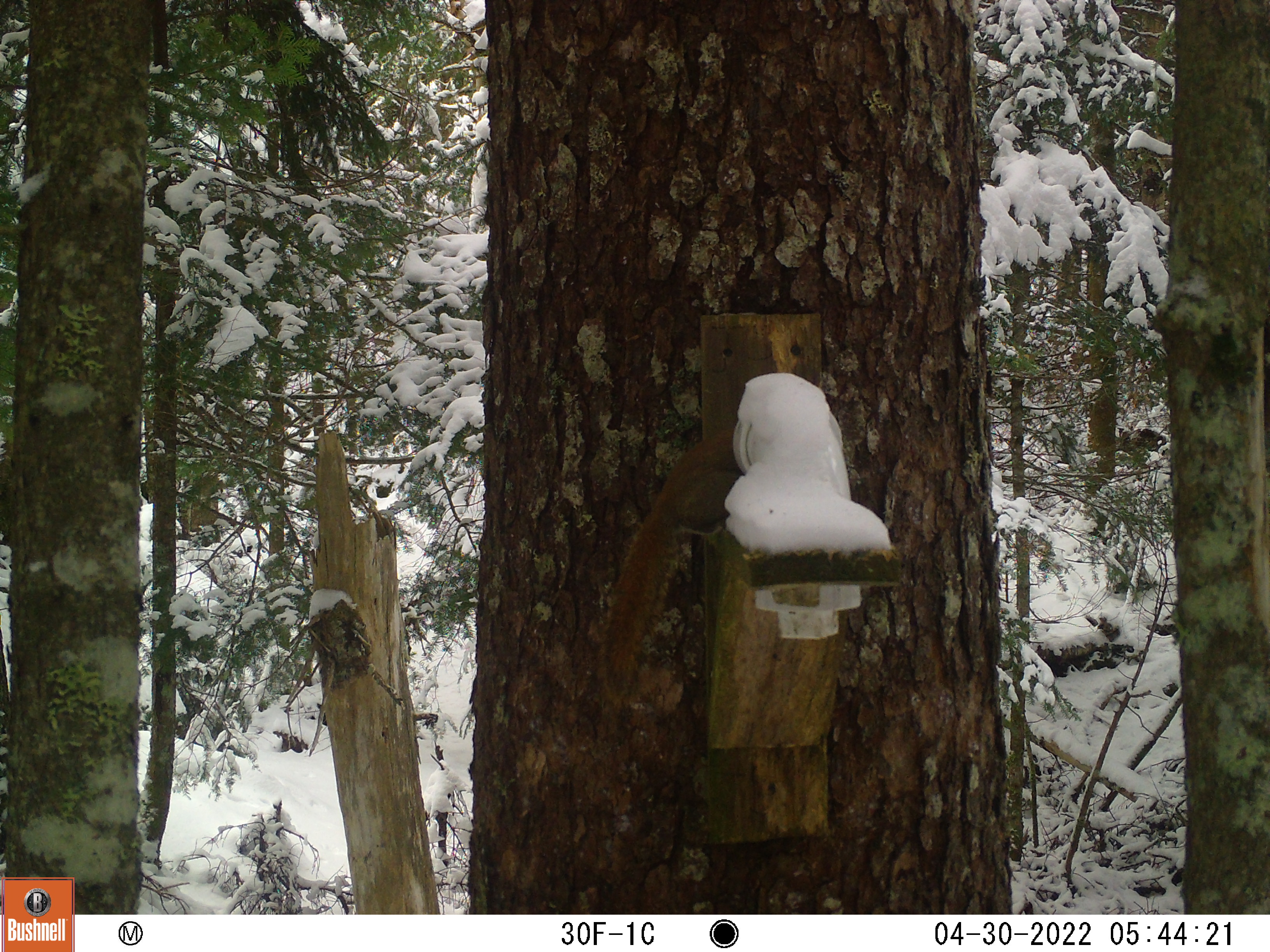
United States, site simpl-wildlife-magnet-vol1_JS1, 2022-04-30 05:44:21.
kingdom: Animalia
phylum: Chordata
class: Mammalia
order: Rodentia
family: Sciuridae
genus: Tamiasciurus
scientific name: Tamiasciurus hudsonicus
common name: red squirrel